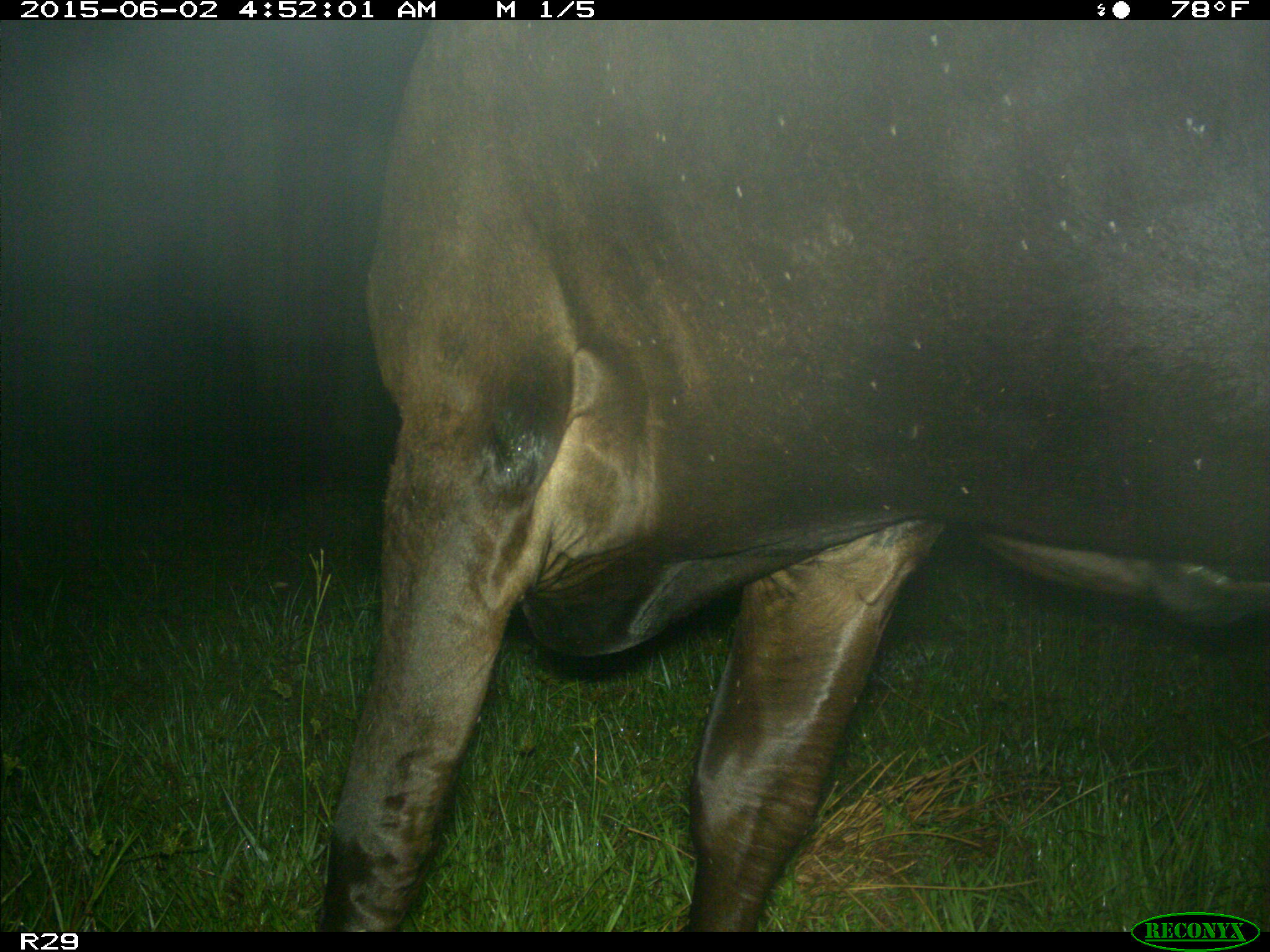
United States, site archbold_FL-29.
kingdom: Animalia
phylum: Chordata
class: Mammalia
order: Artiodactyla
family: Bovidae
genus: Bos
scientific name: Bos taurus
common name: domestic cow